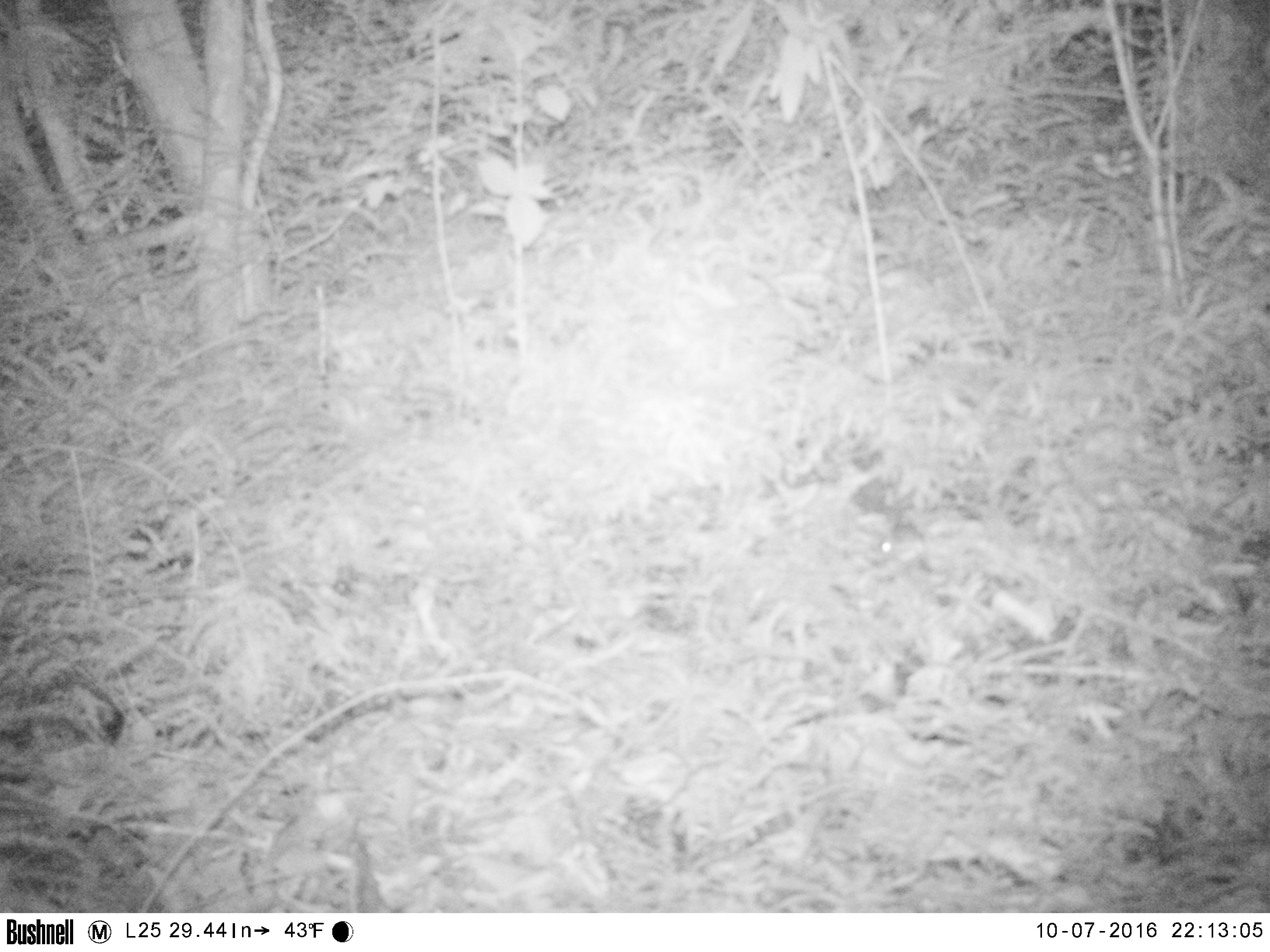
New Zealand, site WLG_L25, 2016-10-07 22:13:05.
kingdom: Animalia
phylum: Chordata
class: Mammalia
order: Rodentia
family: Muridae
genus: Mus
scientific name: Mus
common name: mouse